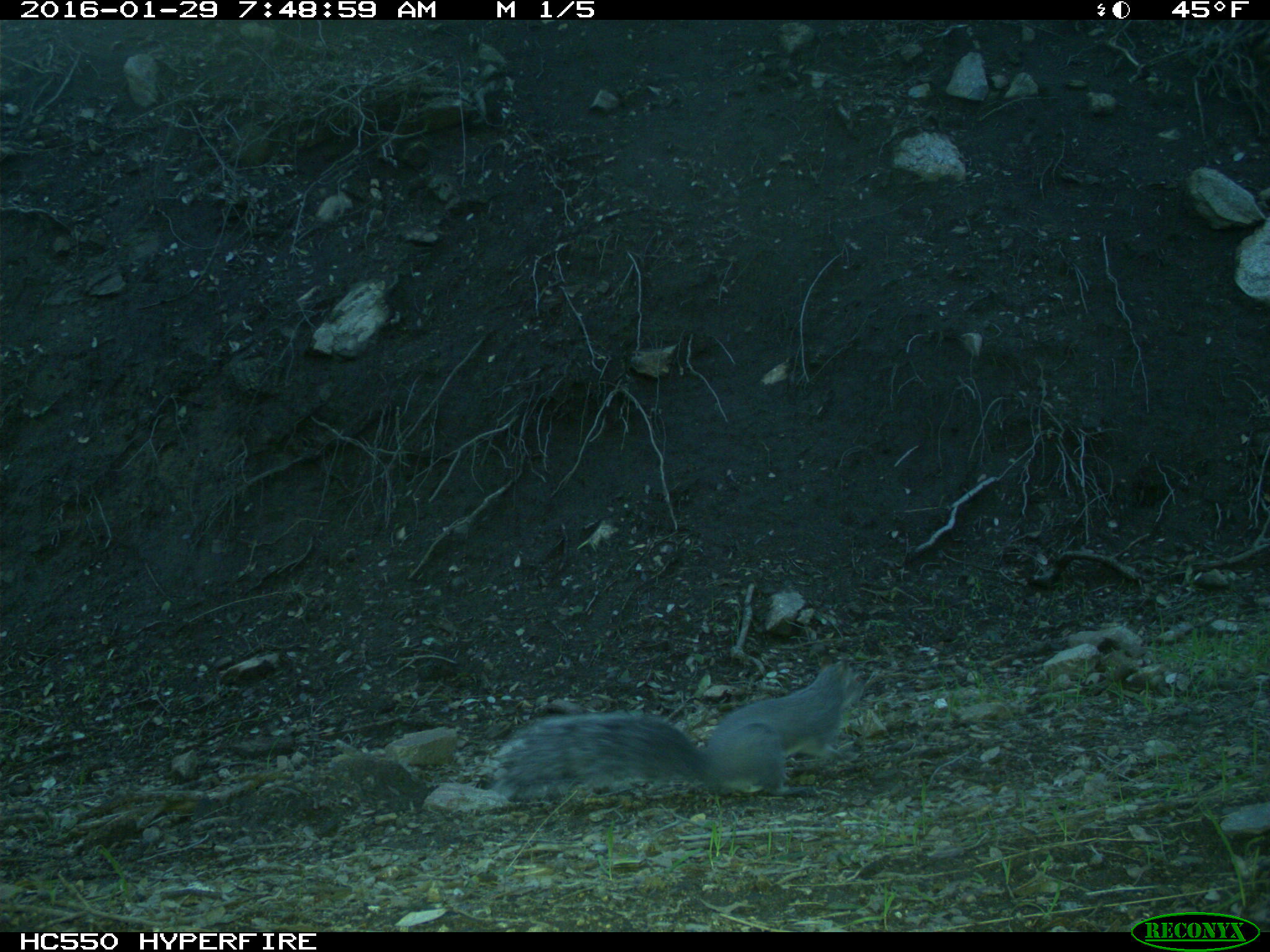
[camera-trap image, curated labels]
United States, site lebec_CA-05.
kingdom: Animalia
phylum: Chordata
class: Mammalia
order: Rodentia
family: Sciuridae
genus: Sciurus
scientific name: Sciurus carolinensis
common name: eastern gray squirrel